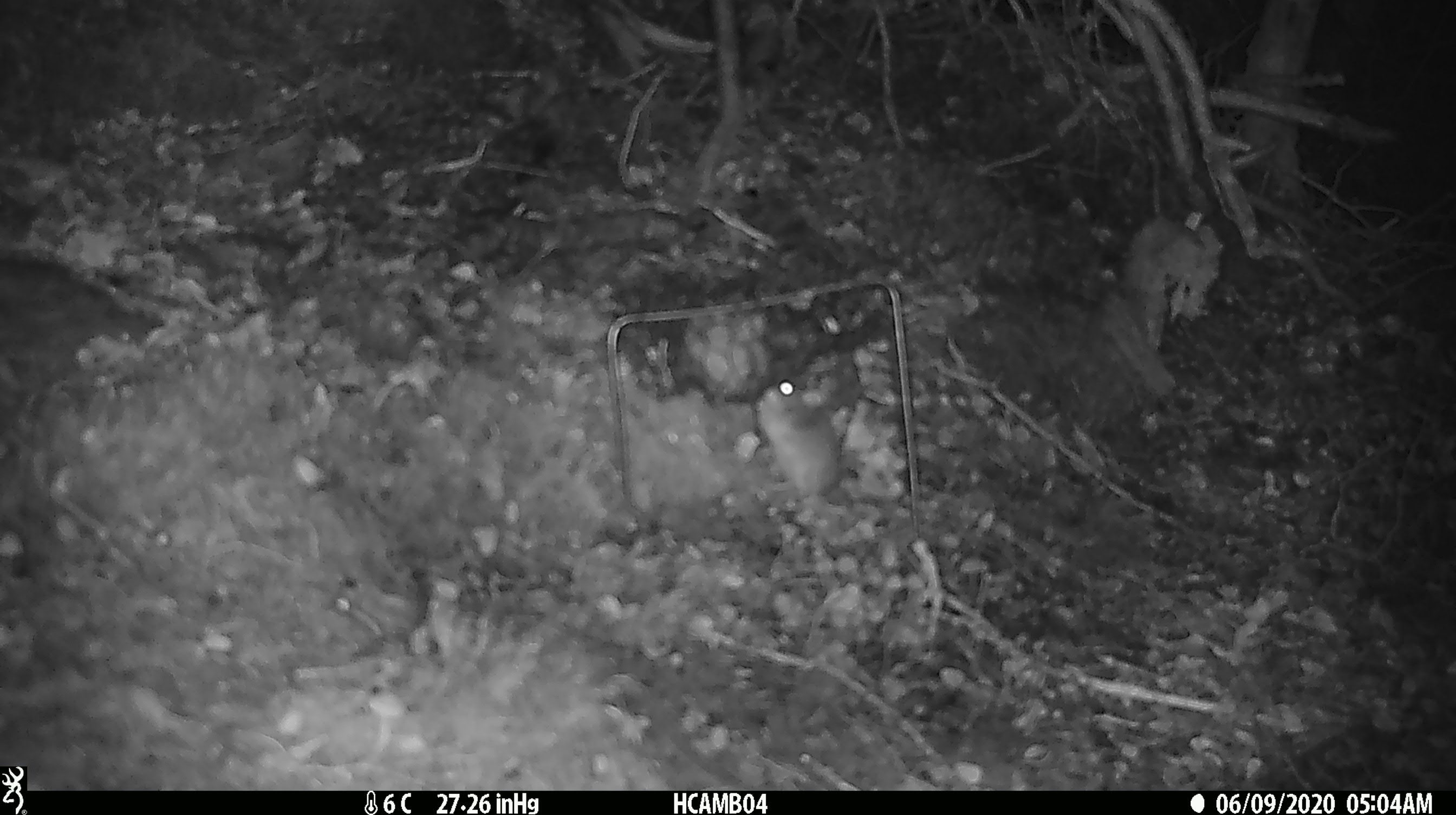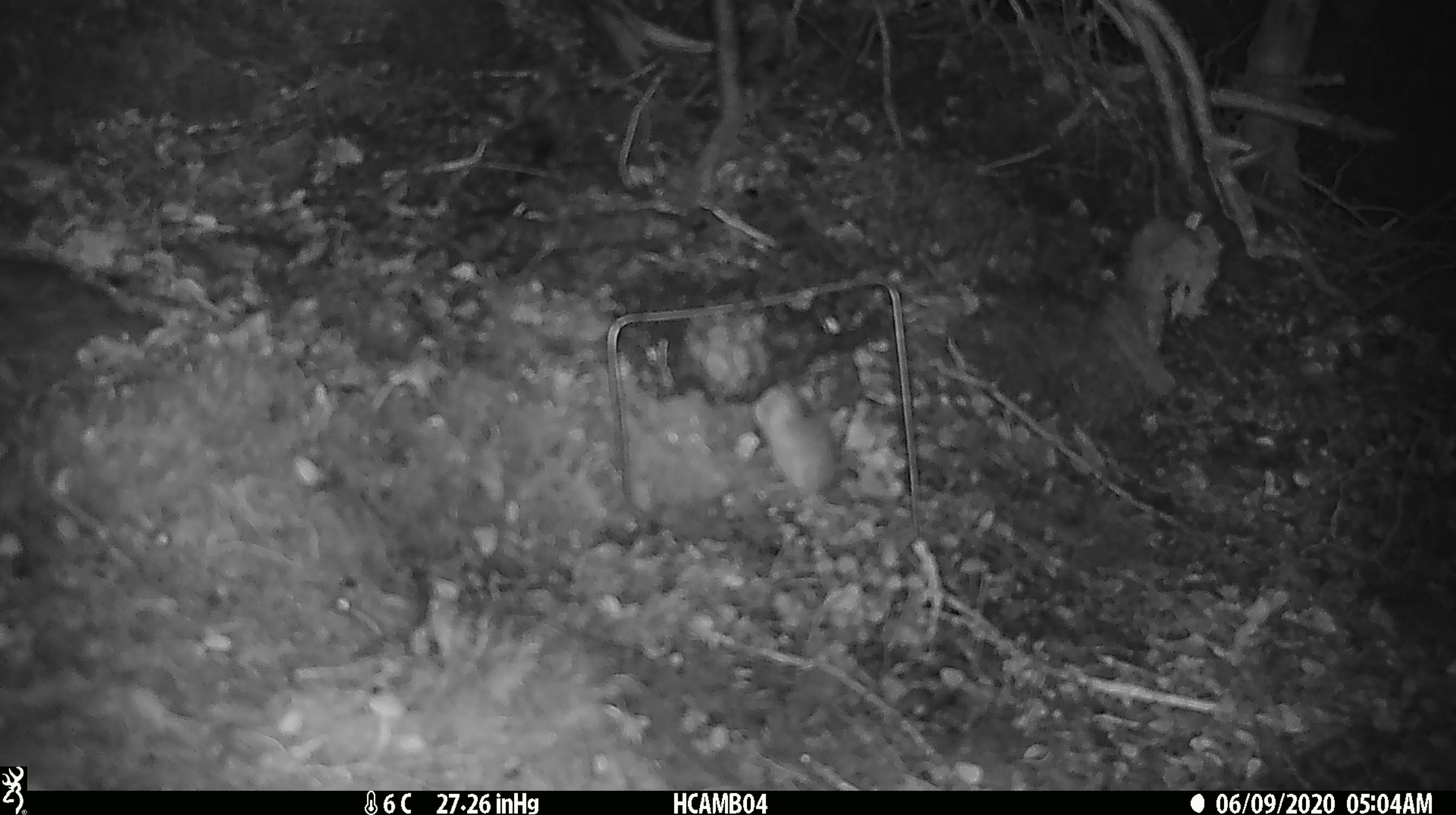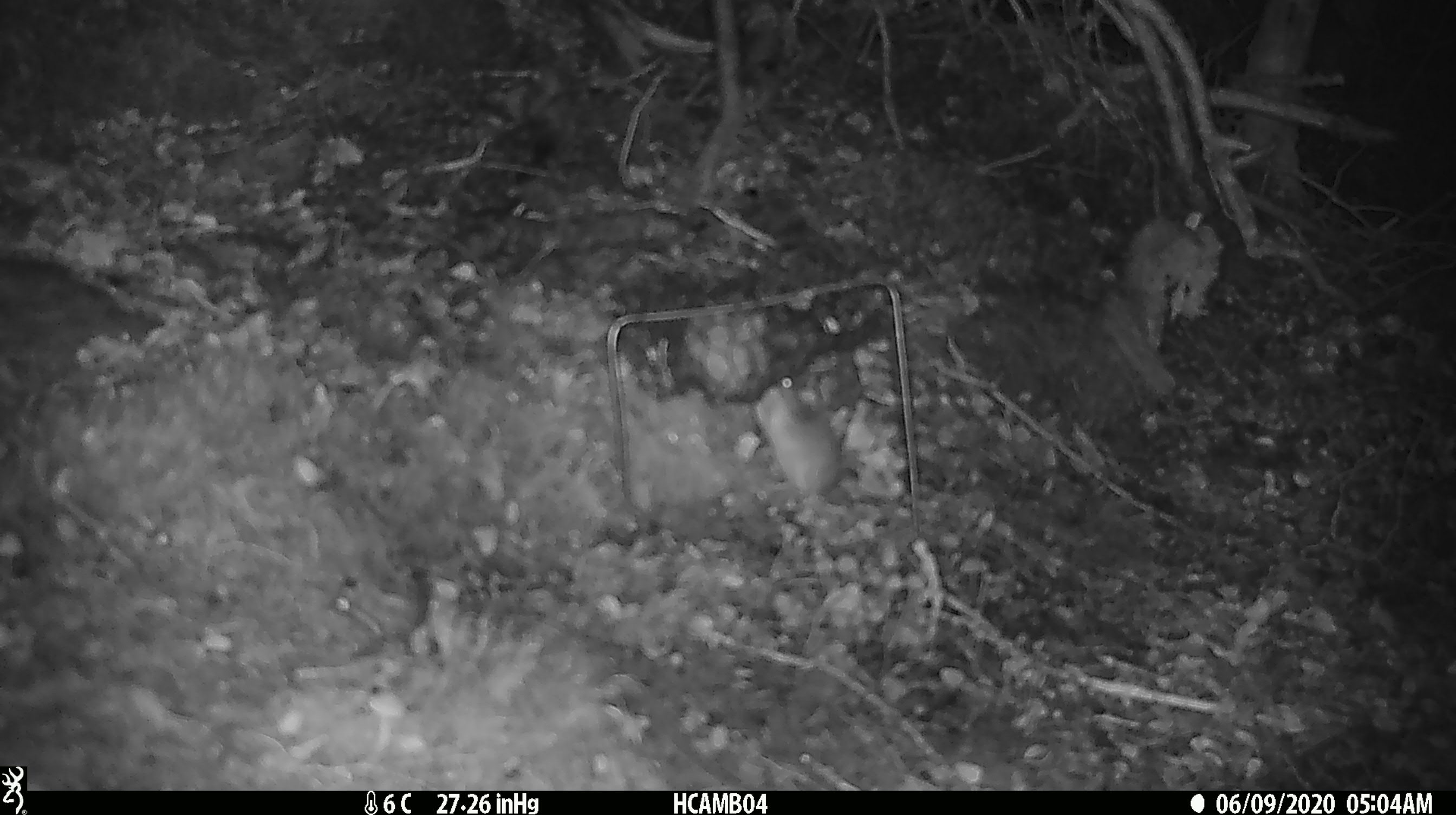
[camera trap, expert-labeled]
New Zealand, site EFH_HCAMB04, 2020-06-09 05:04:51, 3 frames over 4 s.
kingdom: Animalia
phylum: Chordata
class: Mammalia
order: Rodentia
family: Muridae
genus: Mus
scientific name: Mus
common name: mouse